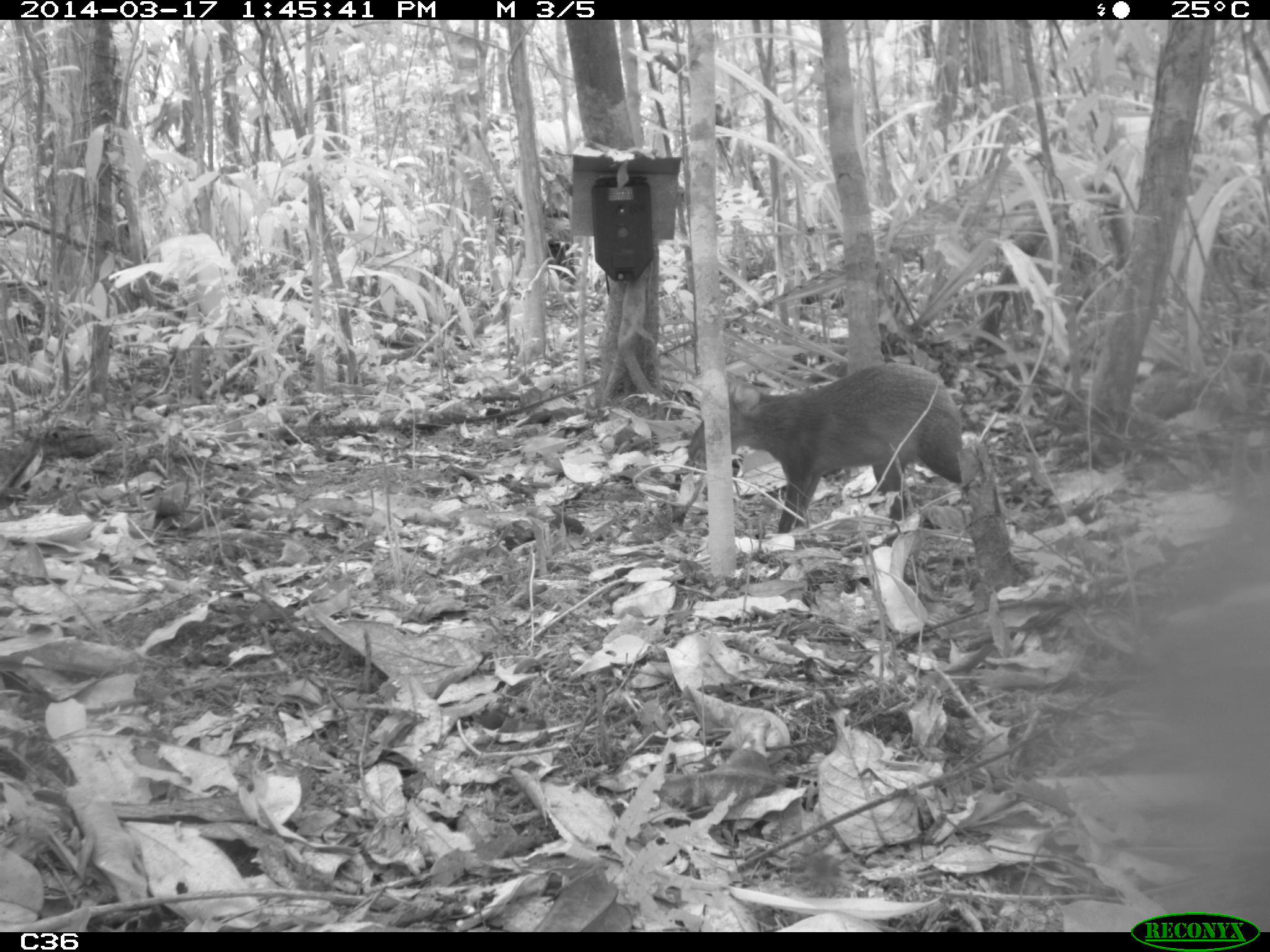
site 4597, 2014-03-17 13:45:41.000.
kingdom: Animalia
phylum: Chordata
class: Mammalia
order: Rodentia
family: Dasyproctidae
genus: Dasyprocta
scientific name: Dasyprocta leporina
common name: red-rumped agouti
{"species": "Dasyprocta leporina (red-rumped agouti)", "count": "1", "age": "adult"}